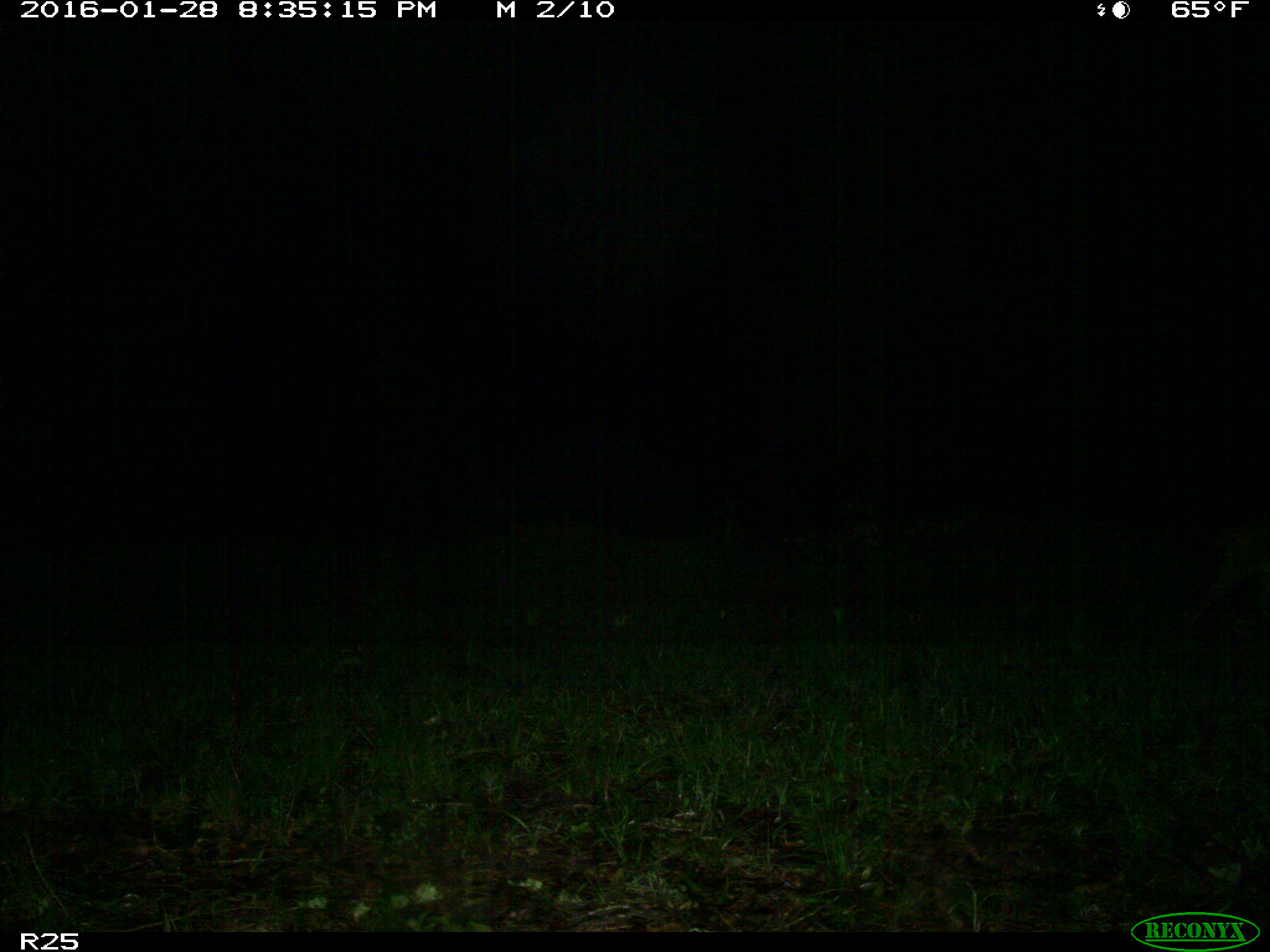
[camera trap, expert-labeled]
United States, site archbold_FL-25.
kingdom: Animalia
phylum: Chordata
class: Mammalia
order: Carnivora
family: Felidae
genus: Lynx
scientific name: Lynx rufus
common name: bobcat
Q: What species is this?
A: Lynx rufus (bobcat).